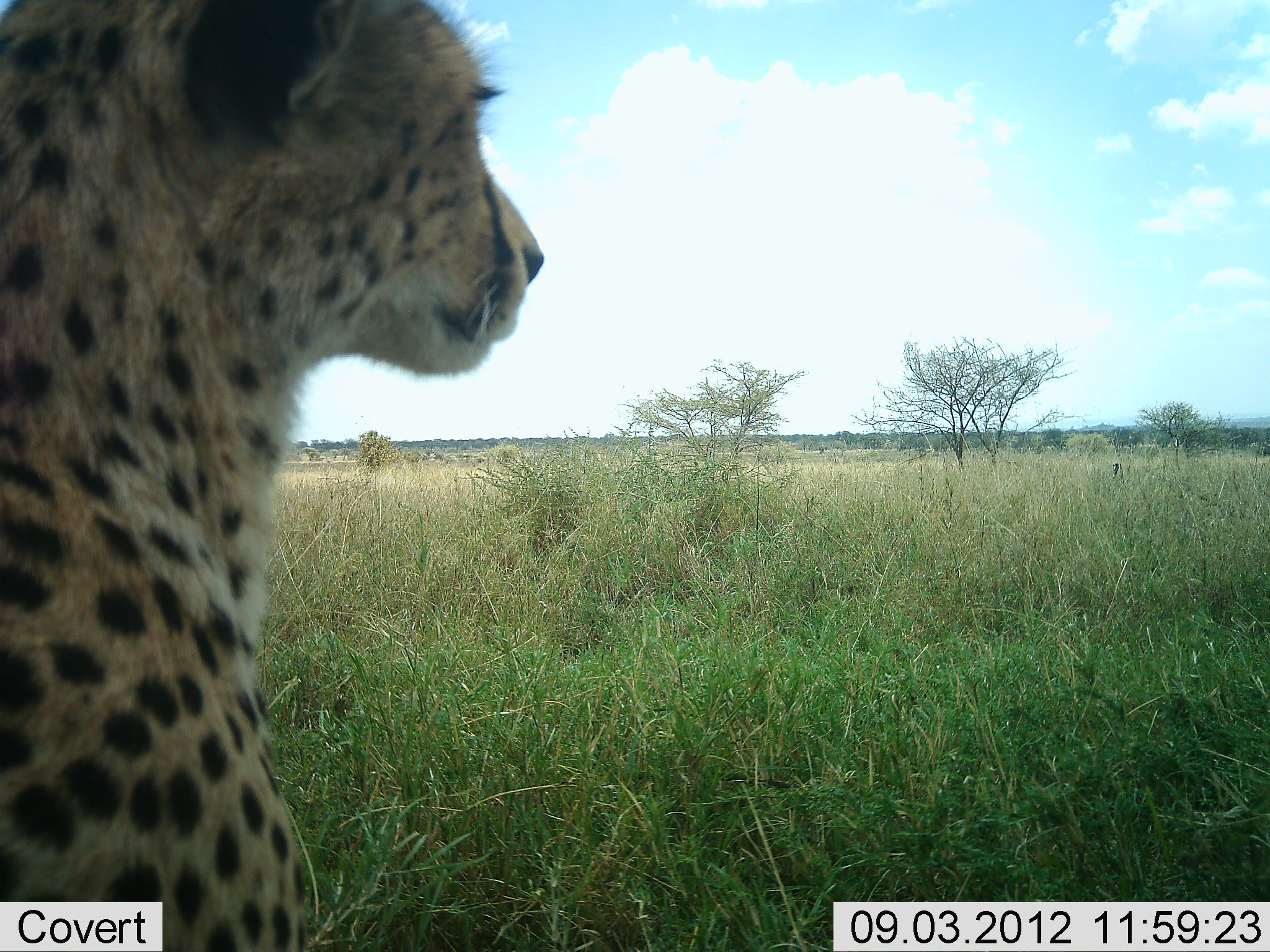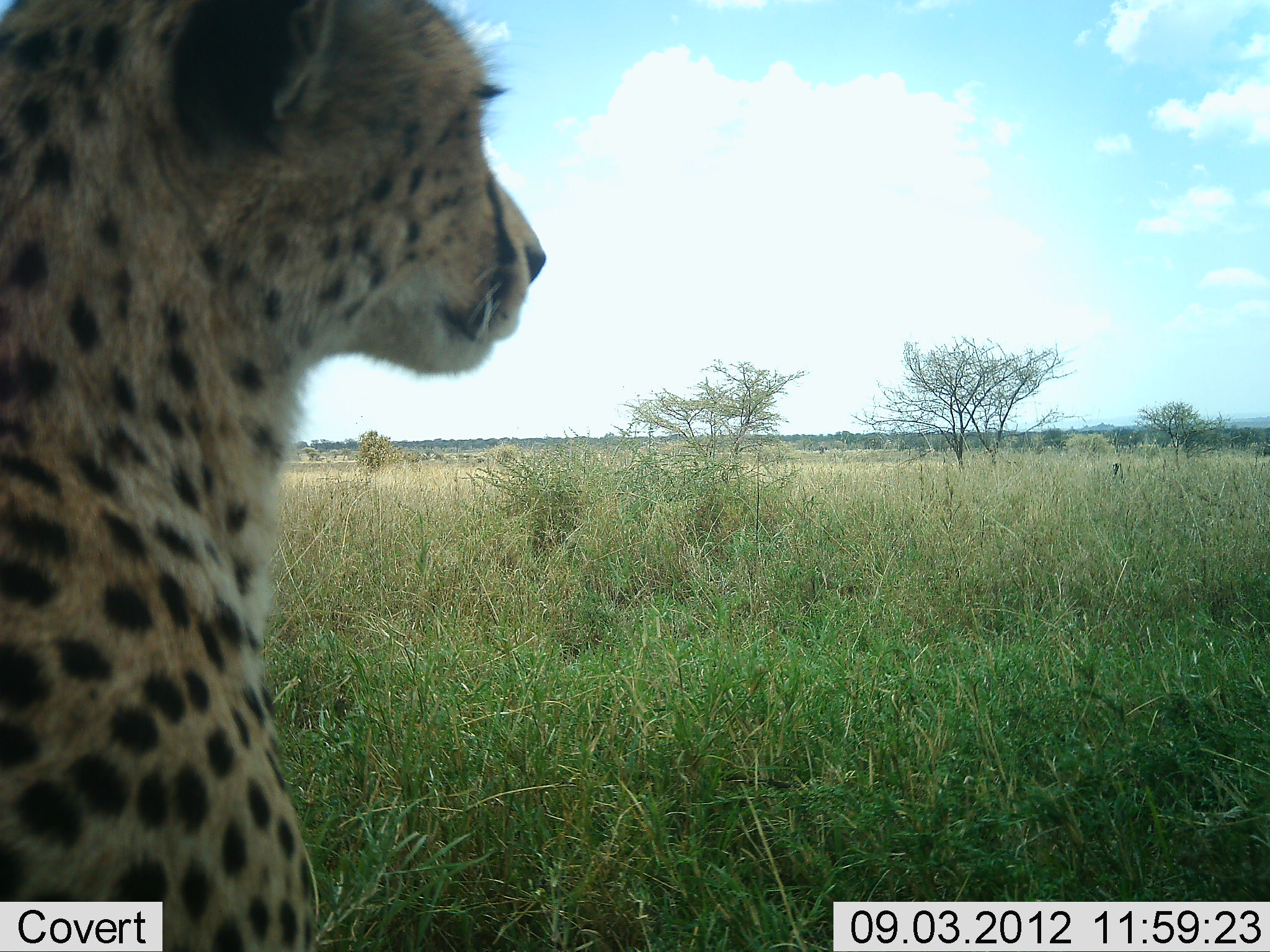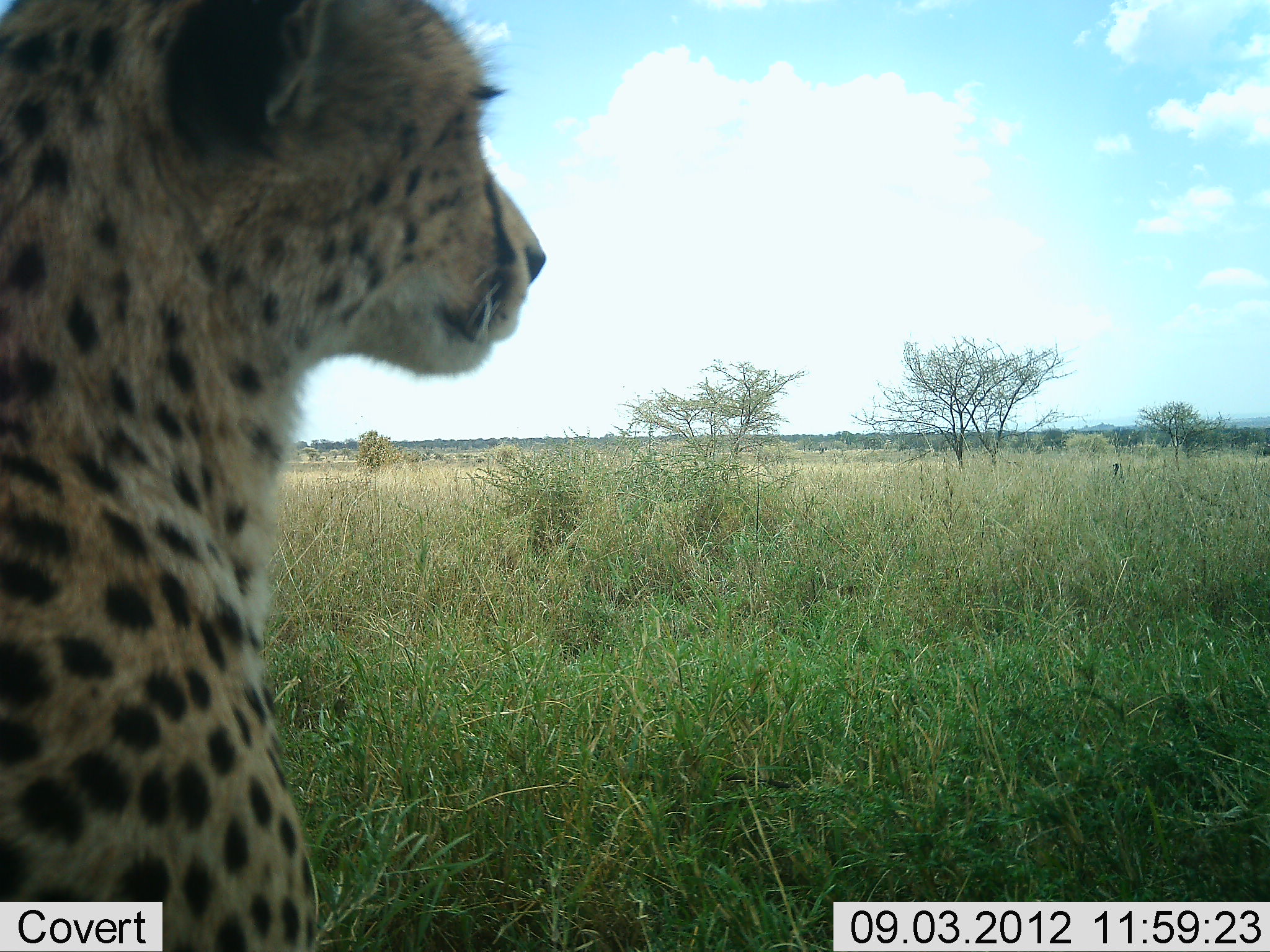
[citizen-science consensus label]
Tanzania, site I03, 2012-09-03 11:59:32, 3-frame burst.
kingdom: Animalia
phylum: Chordata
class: Mammalia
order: Carnivora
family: Felidae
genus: Acinonyx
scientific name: Acinonyx jubatus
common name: cheetah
Cheetah (Acinonyx jubatus), count 1. Behavior (volunteer vote fractions): standing 60%, resting 50%, moving 0%, interacting 0%. Young present (vote fraction): 0%. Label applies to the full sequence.